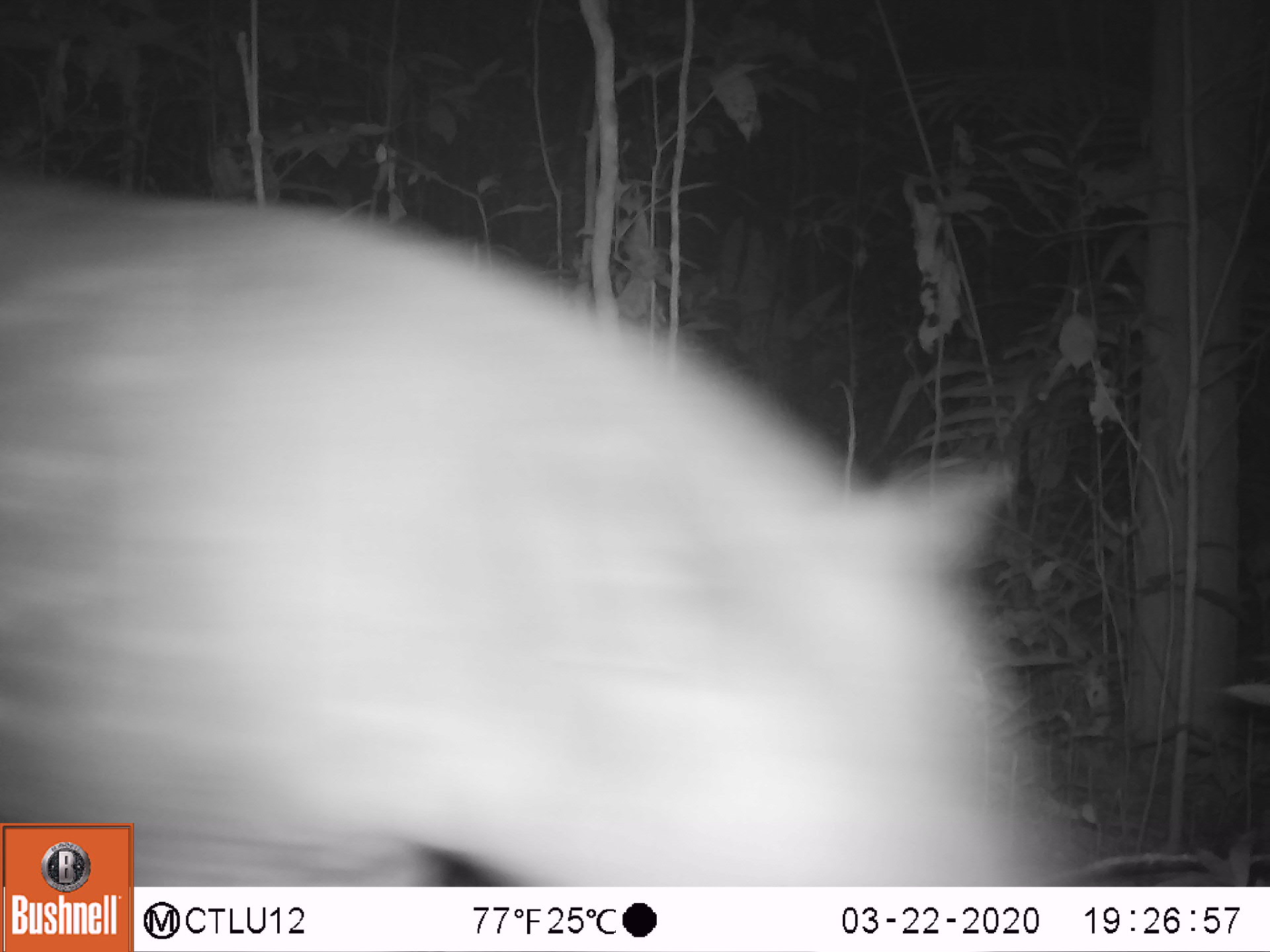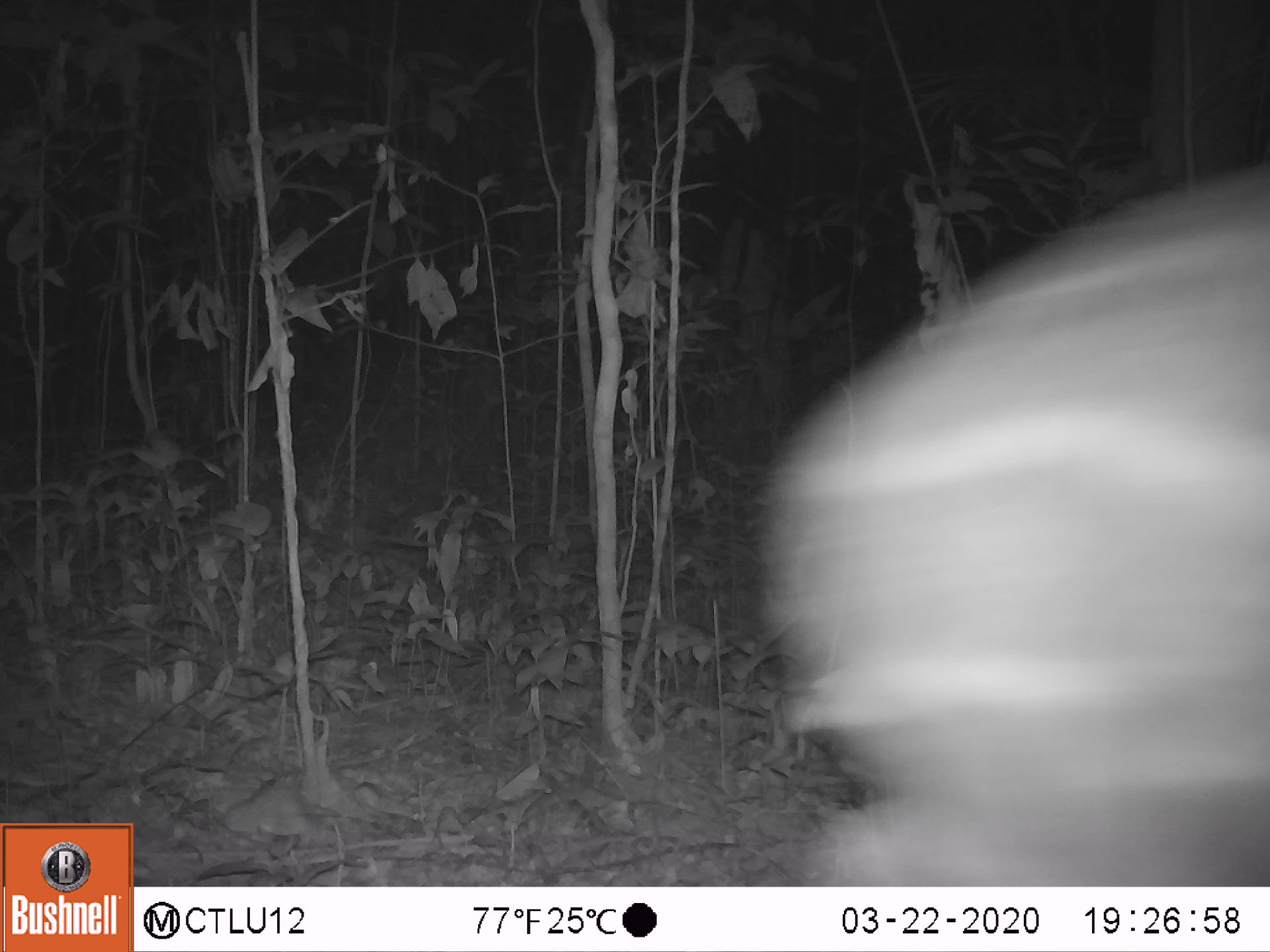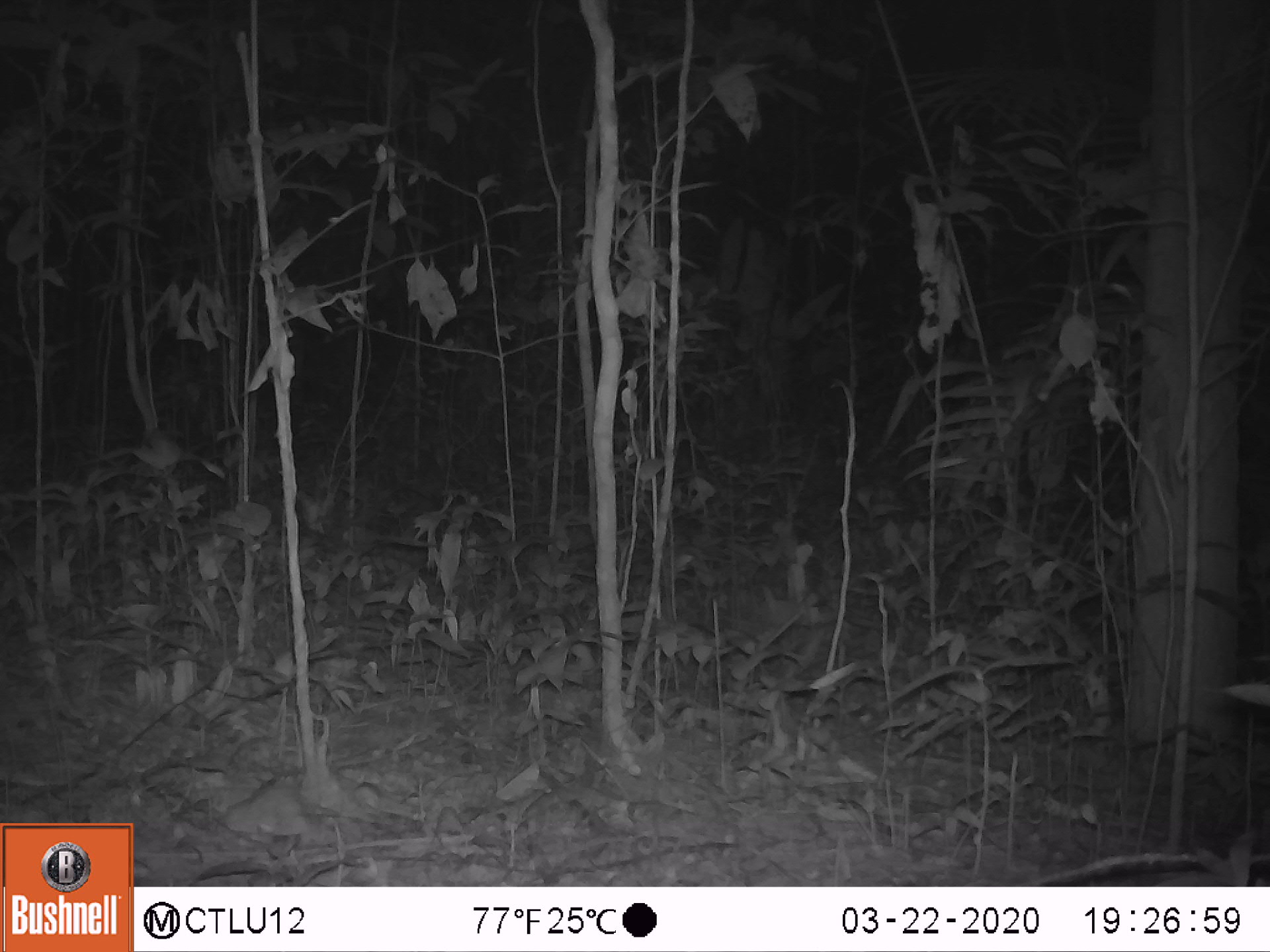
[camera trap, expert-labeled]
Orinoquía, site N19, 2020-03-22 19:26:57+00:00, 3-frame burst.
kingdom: Animalia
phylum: Chordata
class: Mammalia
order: Perissodactyla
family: Tapiridae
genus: Tapirus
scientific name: Tapirus terrestris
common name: lowland tapir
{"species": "lowland tapir (Tapirus terrestris)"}